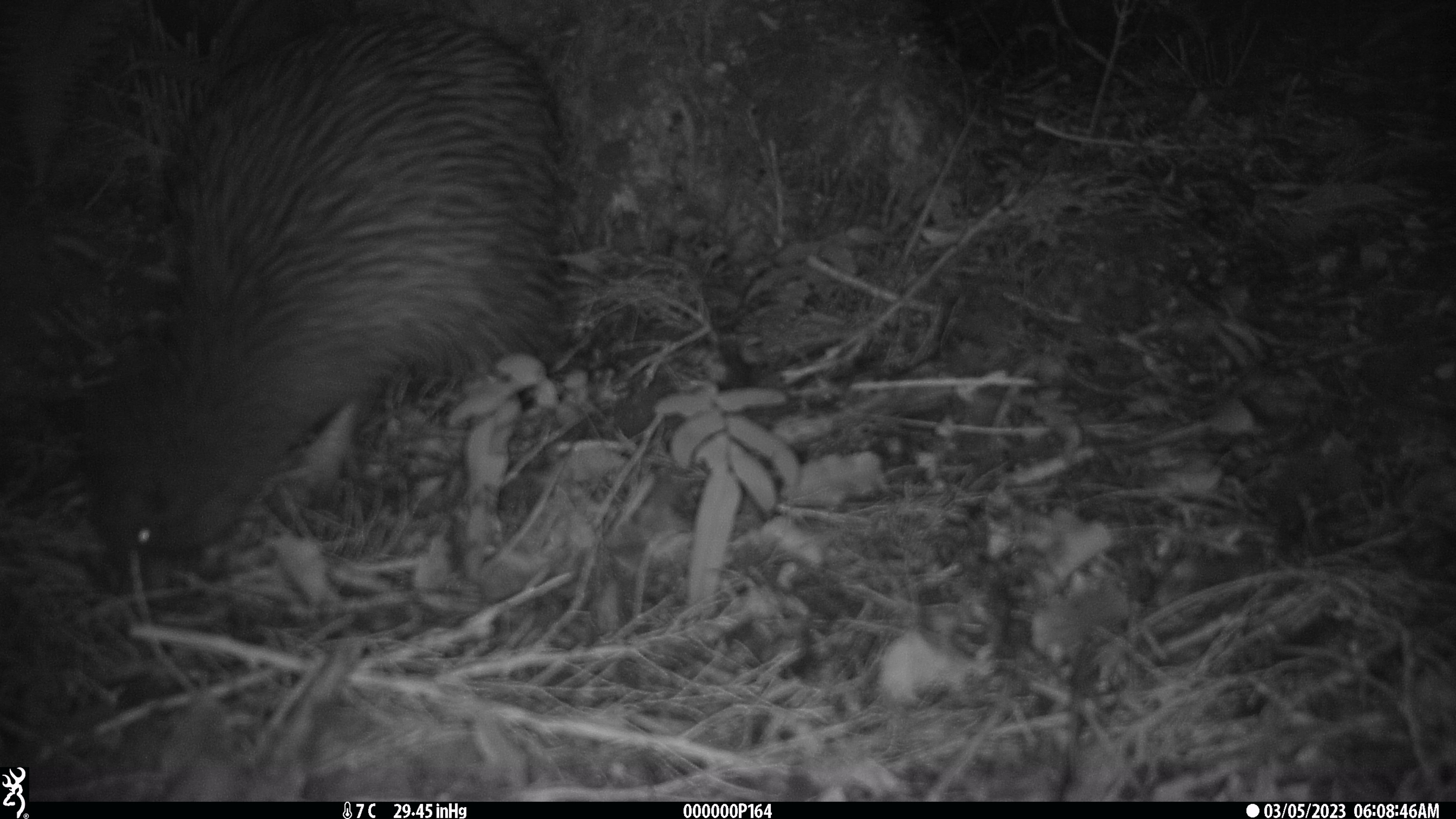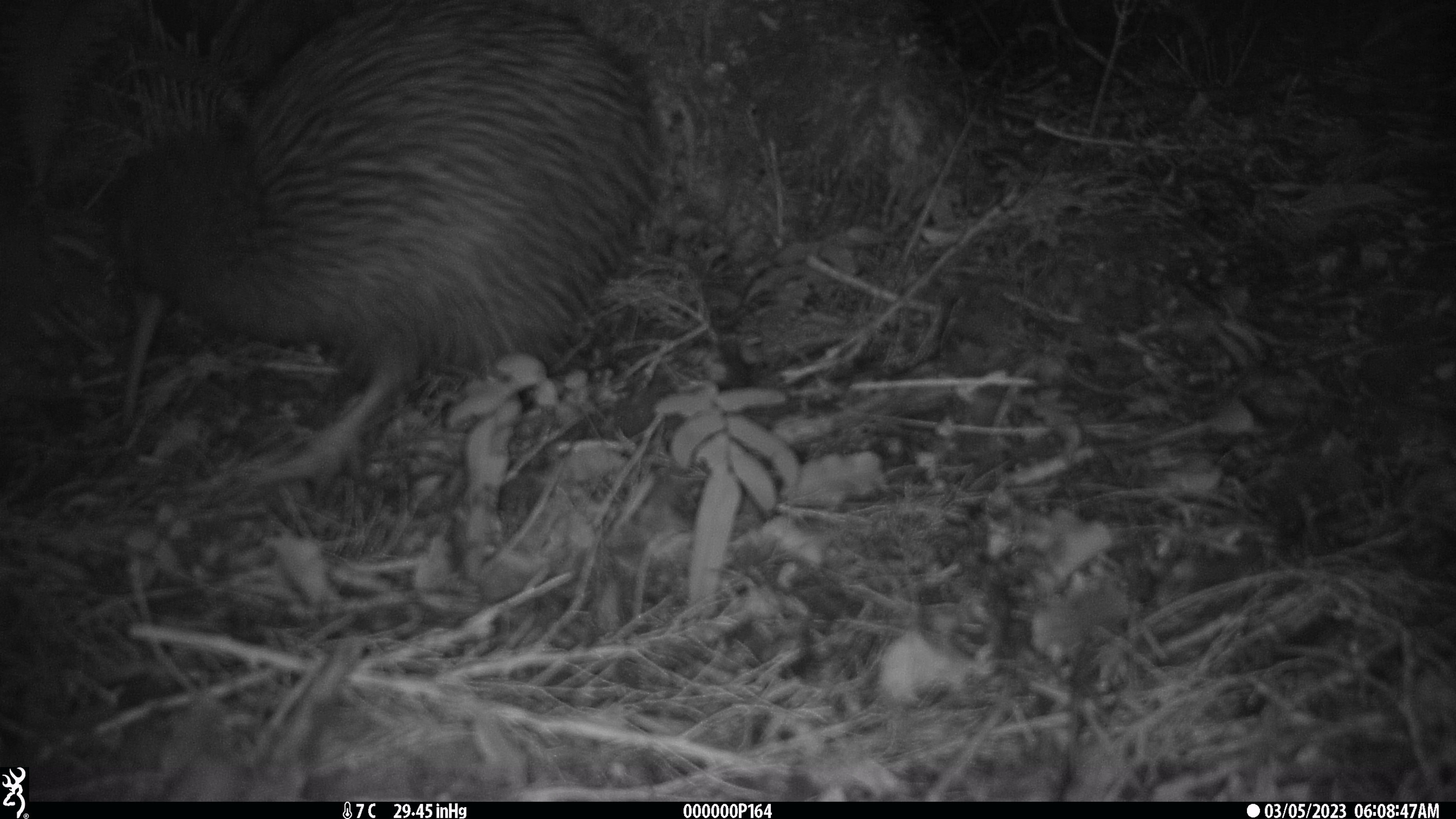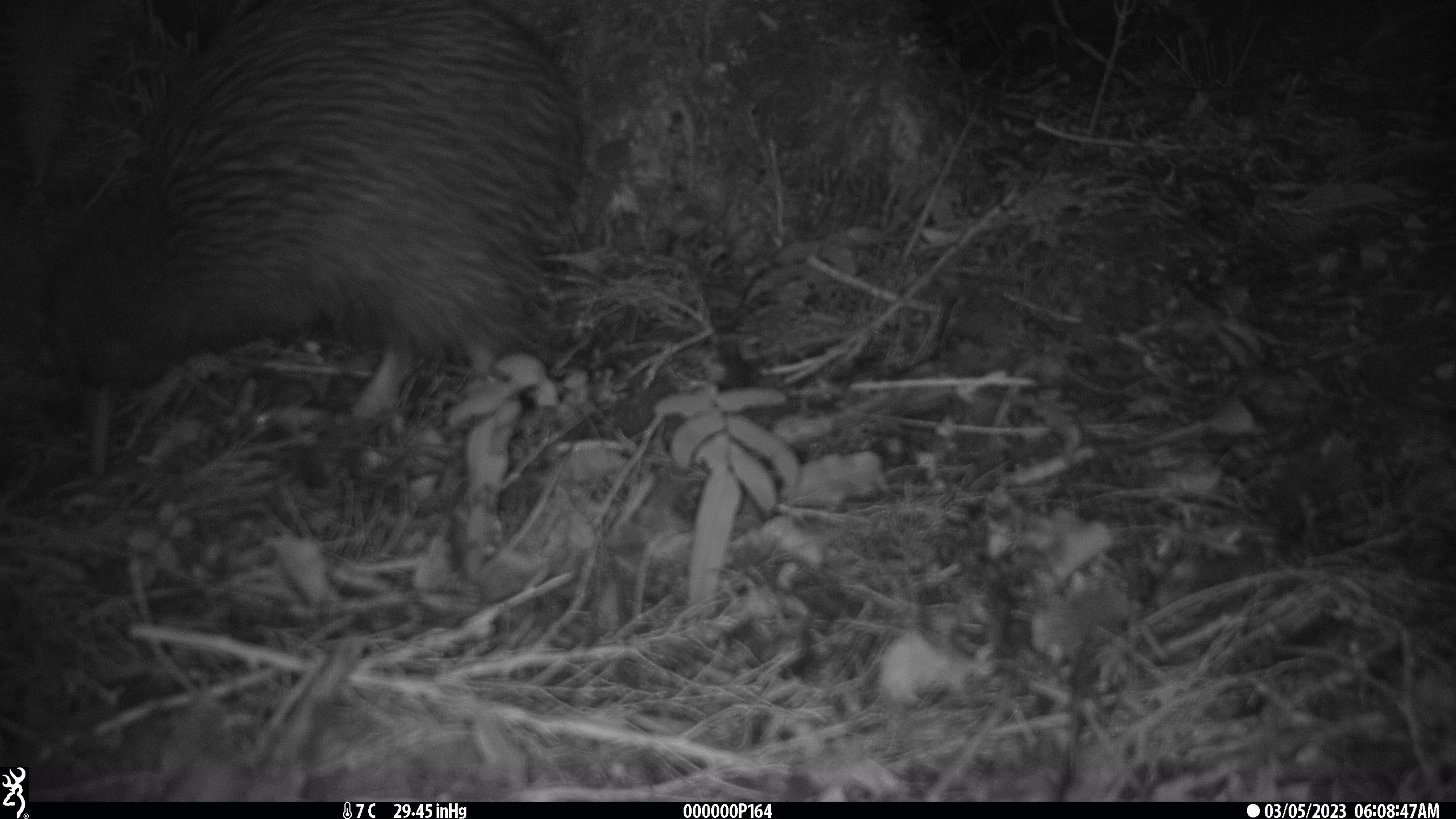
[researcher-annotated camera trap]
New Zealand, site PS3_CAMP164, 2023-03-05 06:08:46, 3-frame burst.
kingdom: Animalia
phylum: Chordata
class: Aves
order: Apterygiformes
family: Apterygidae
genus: Apteryx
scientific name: Apteryx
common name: kiwi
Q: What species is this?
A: Kiwi (Apteryx).